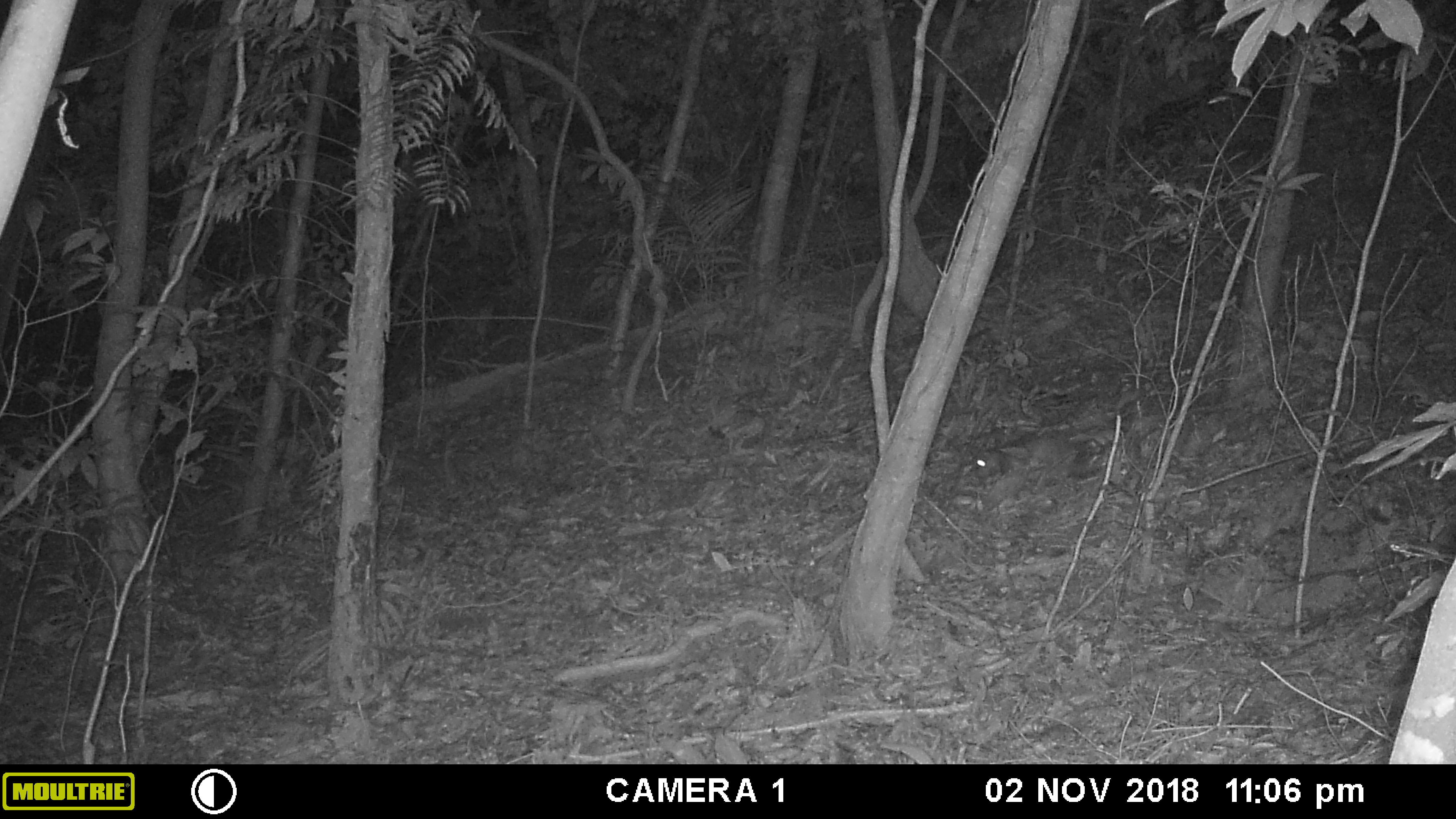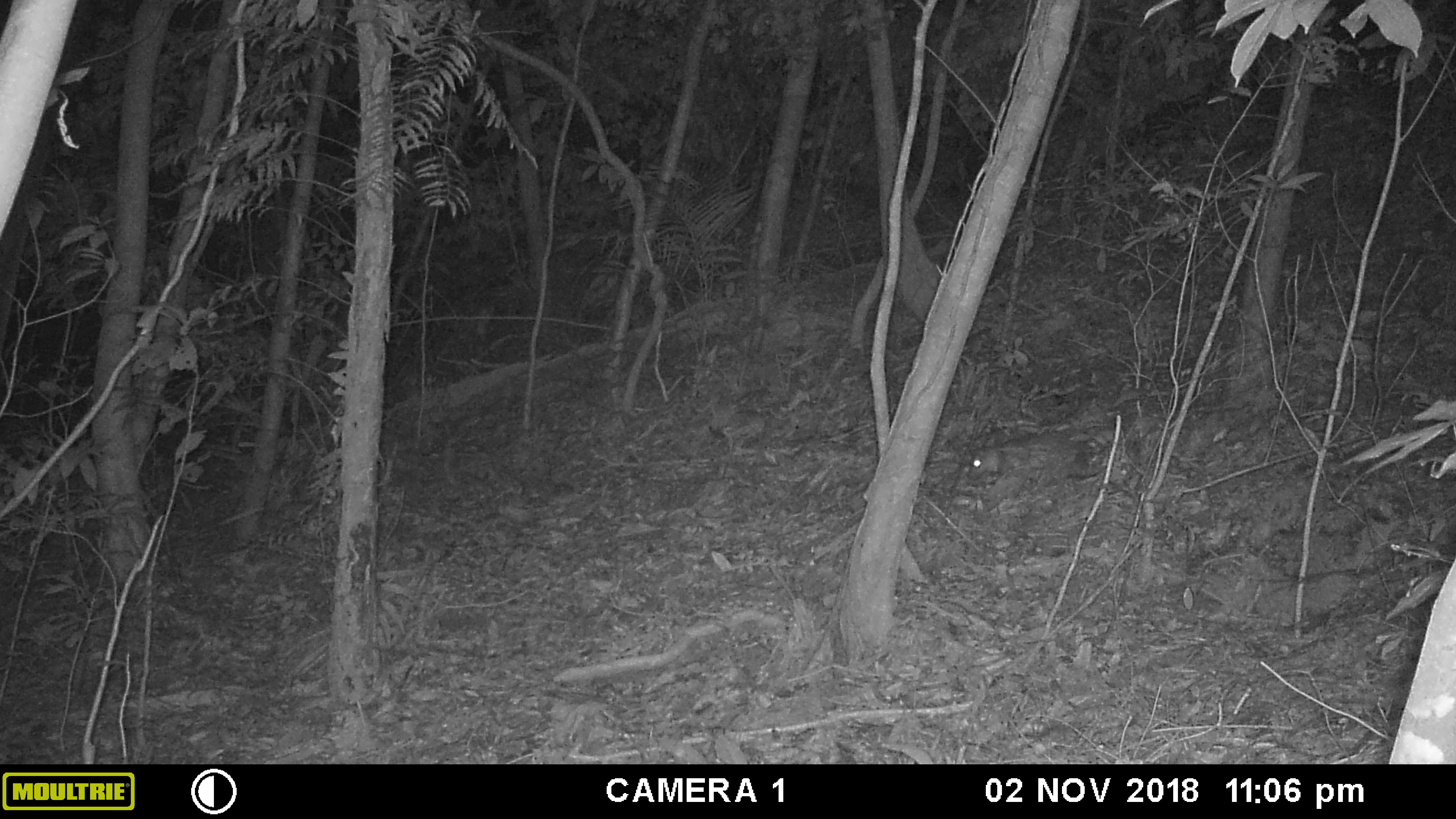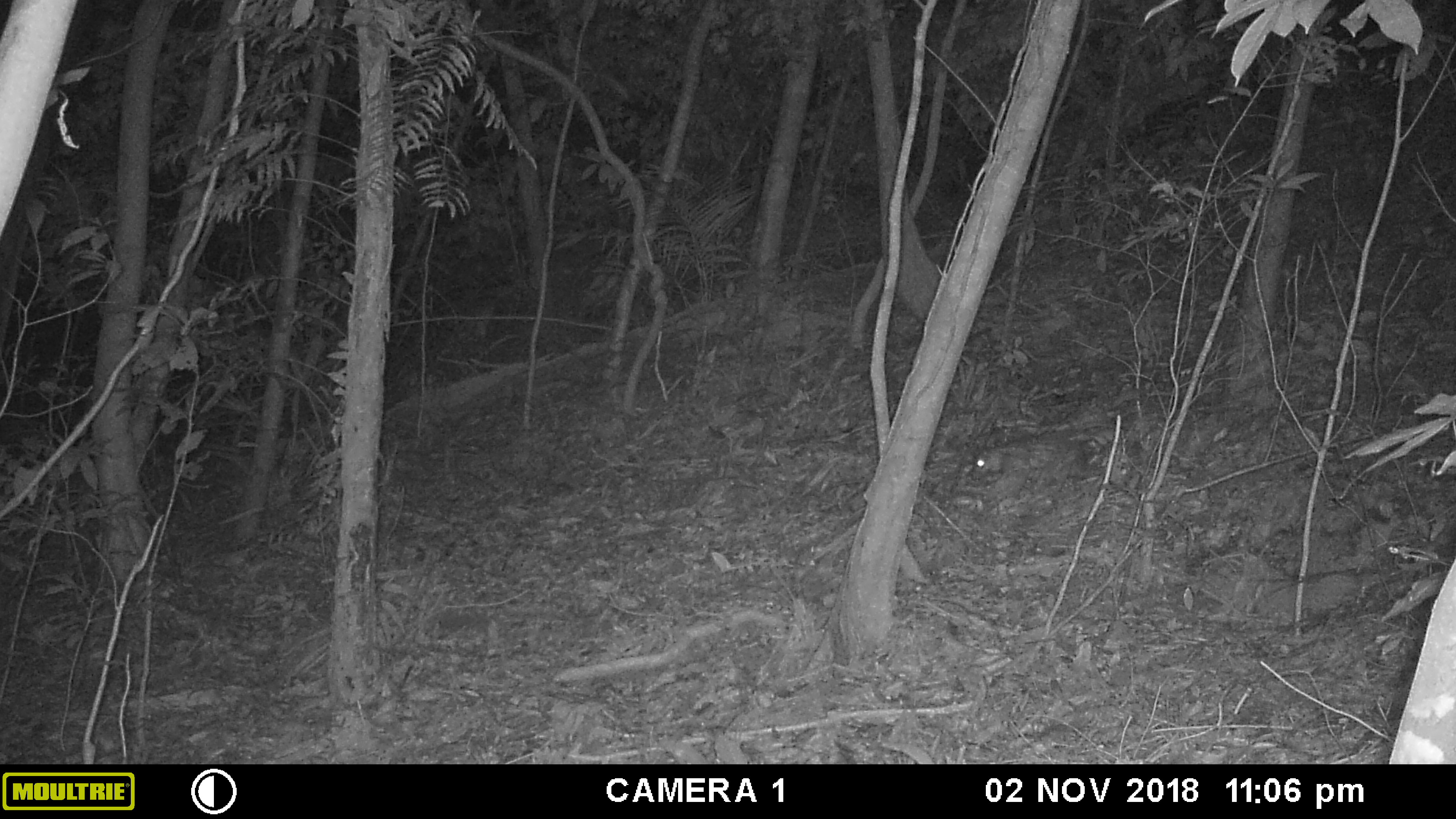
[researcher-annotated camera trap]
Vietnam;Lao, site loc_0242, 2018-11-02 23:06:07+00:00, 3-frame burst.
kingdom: Animalia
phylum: Chordata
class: Mammalia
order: Rodentia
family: Hystricidae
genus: Atherurus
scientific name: Atherurus macrourus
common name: asiatic brush-tailed porcupine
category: asiatic brush tailed porcupine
Asiatic brush tailed porcupine (asiatic brush-tailed porcupine) (Atherurus macrourus). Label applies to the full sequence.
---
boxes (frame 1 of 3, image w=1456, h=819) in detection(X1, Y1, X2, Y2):
asiatic brush tailed porcupine: detection(971, 436, 1092, 506)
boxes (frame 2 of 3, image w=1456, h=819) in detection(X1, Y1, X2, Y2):
asiatic brush tailed porcupine: detection(965, 430, 1114, 498)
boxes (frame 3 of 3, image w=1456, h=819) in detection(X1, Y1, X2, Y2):
asiatic brush tailed porcupine: detection(973, 440, 1107, 495)